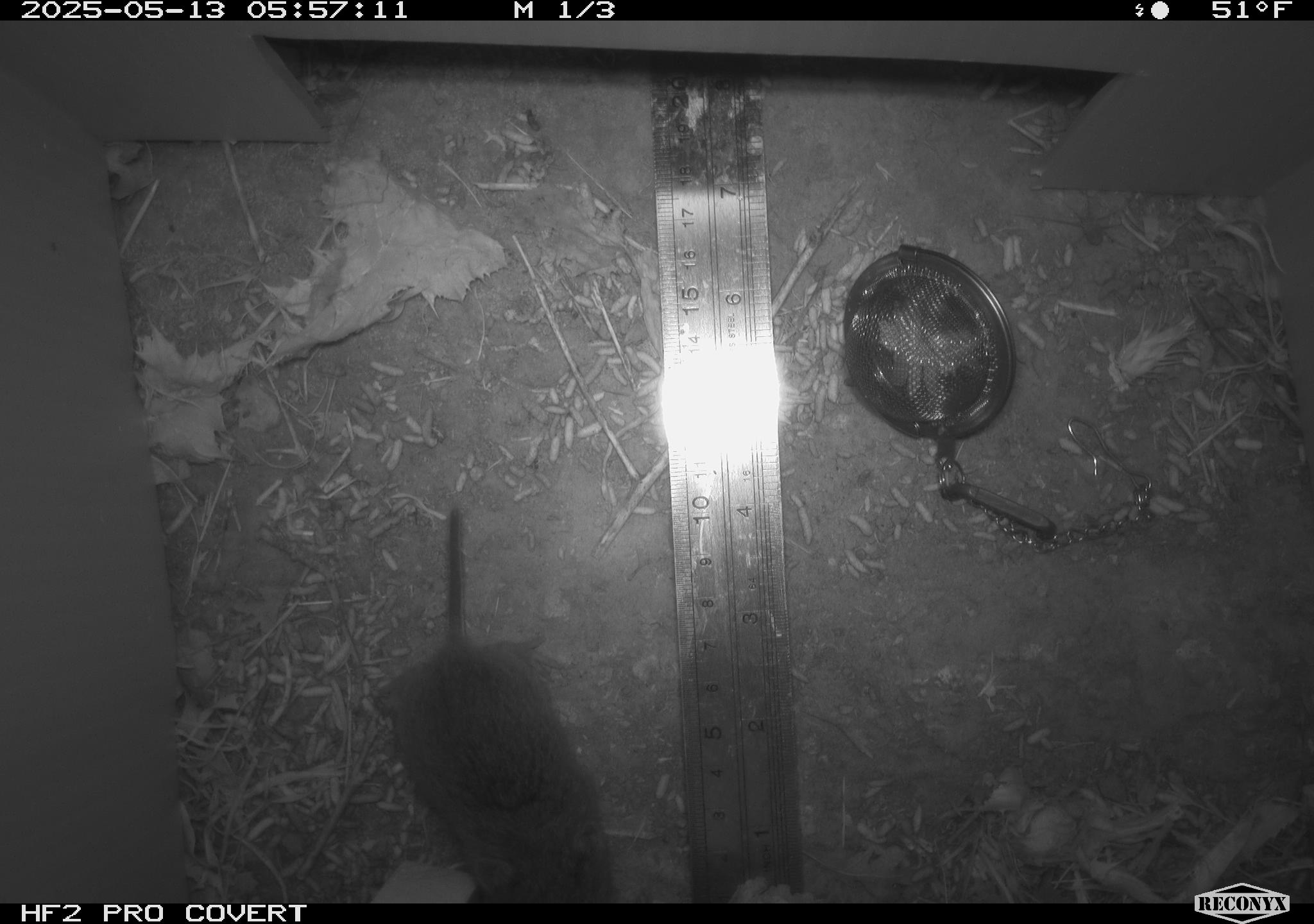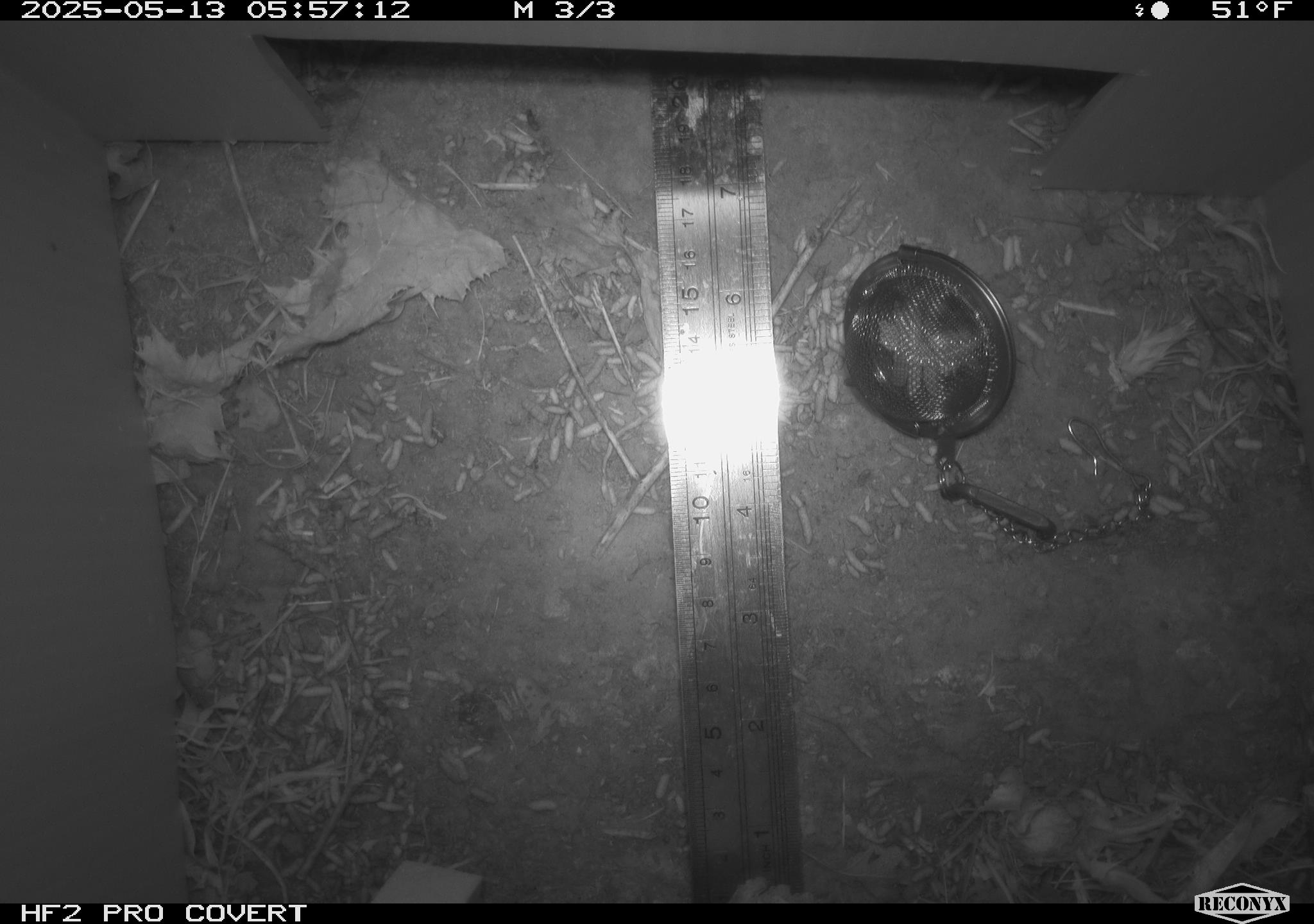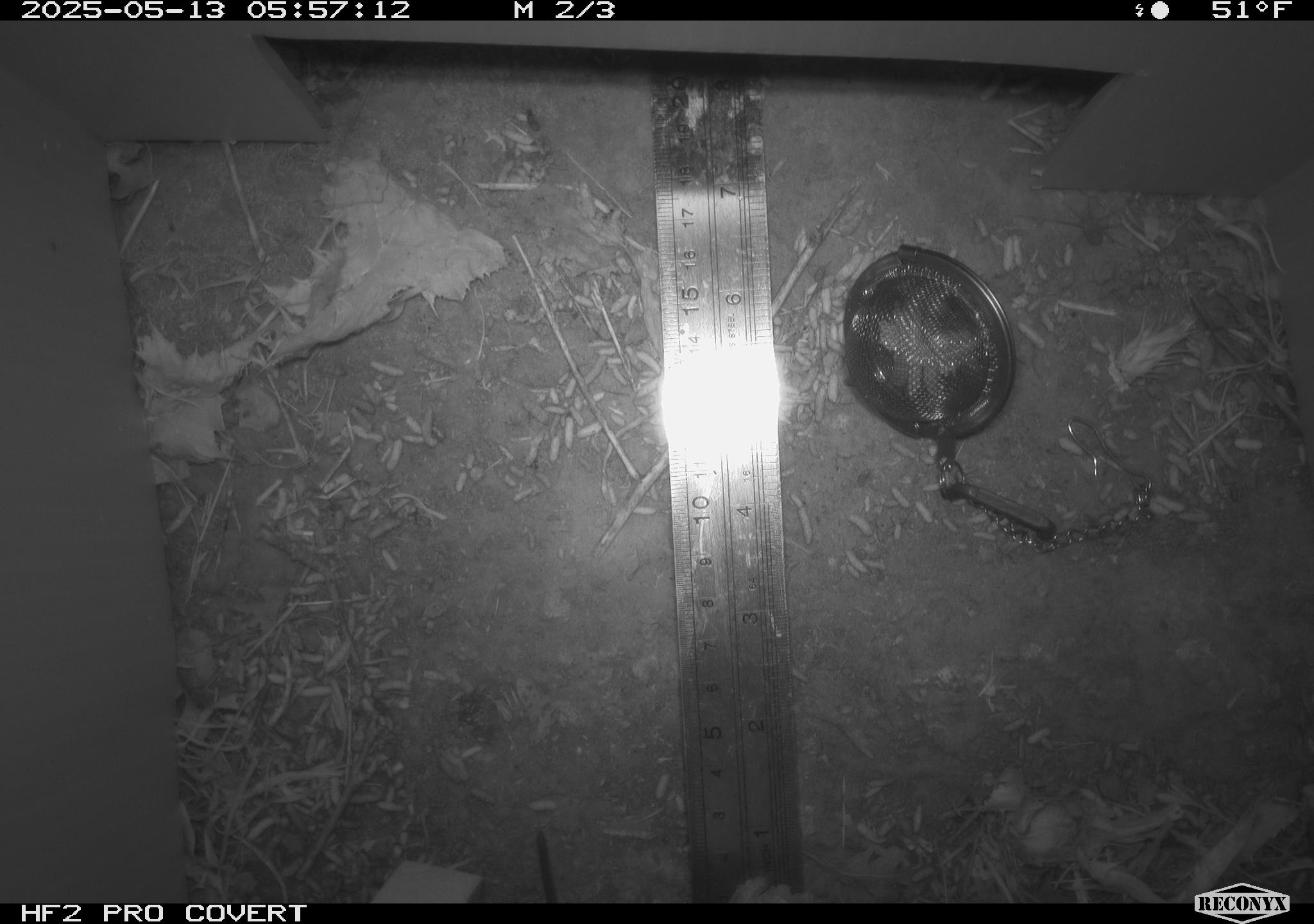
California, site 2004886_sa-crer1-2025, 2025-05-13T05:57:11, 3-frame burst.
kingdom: Animalia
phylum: Chordata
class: Mammalia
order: Rodentia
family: Cricetidae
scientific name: Arvicolinae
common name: voles, lemmings, and muskrats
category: arvicolinae subfamily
Arvicolinae subfamily (voles, lemmings, and muskrats) (Arvicolinae).